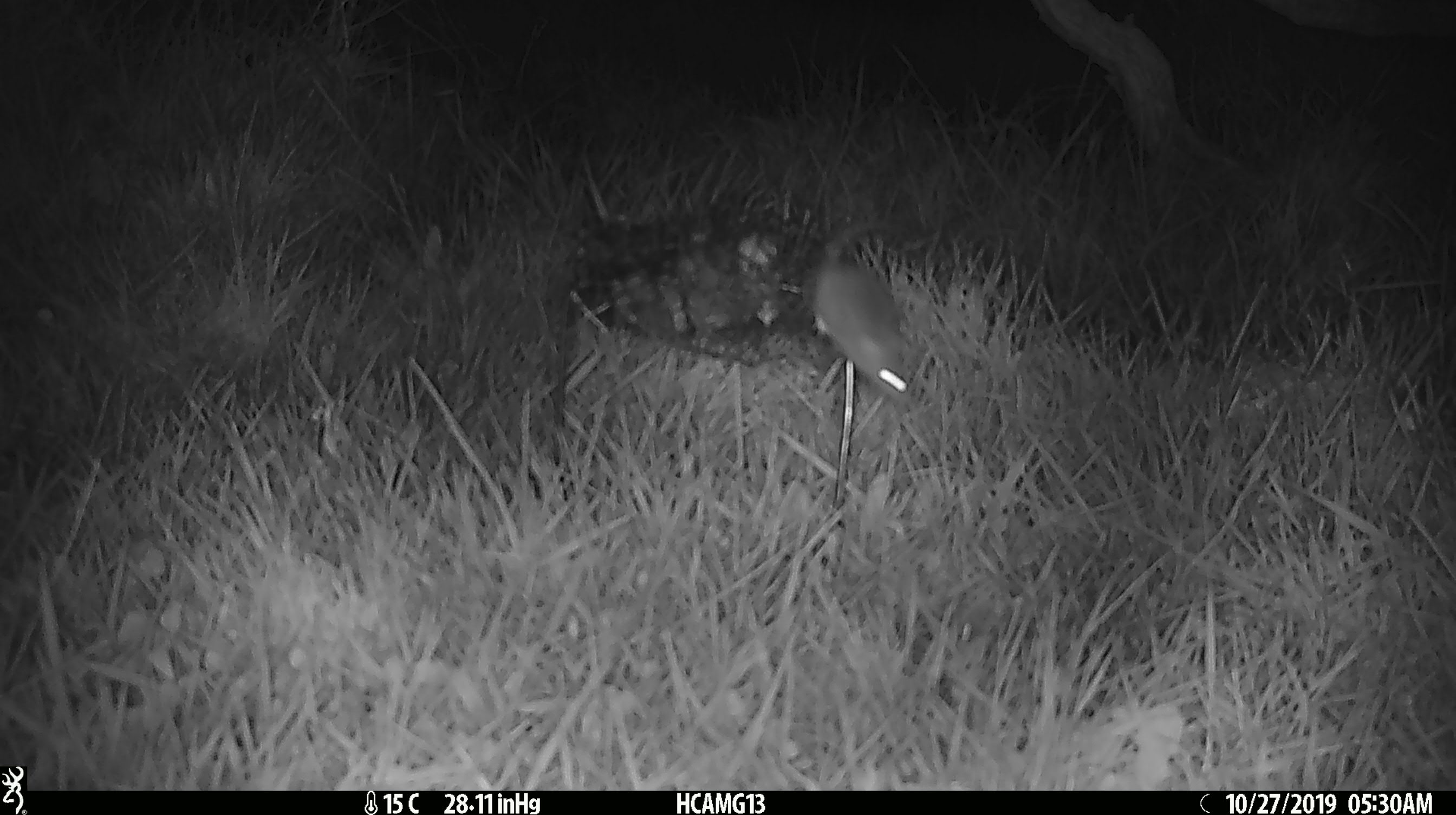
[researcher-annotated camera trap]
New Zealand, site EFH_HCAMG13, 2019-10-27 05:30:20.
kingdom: Animalia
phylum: Chordata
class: Mammalia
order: Rodentia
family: Muridae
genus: Mus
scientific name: Mus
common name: mouse